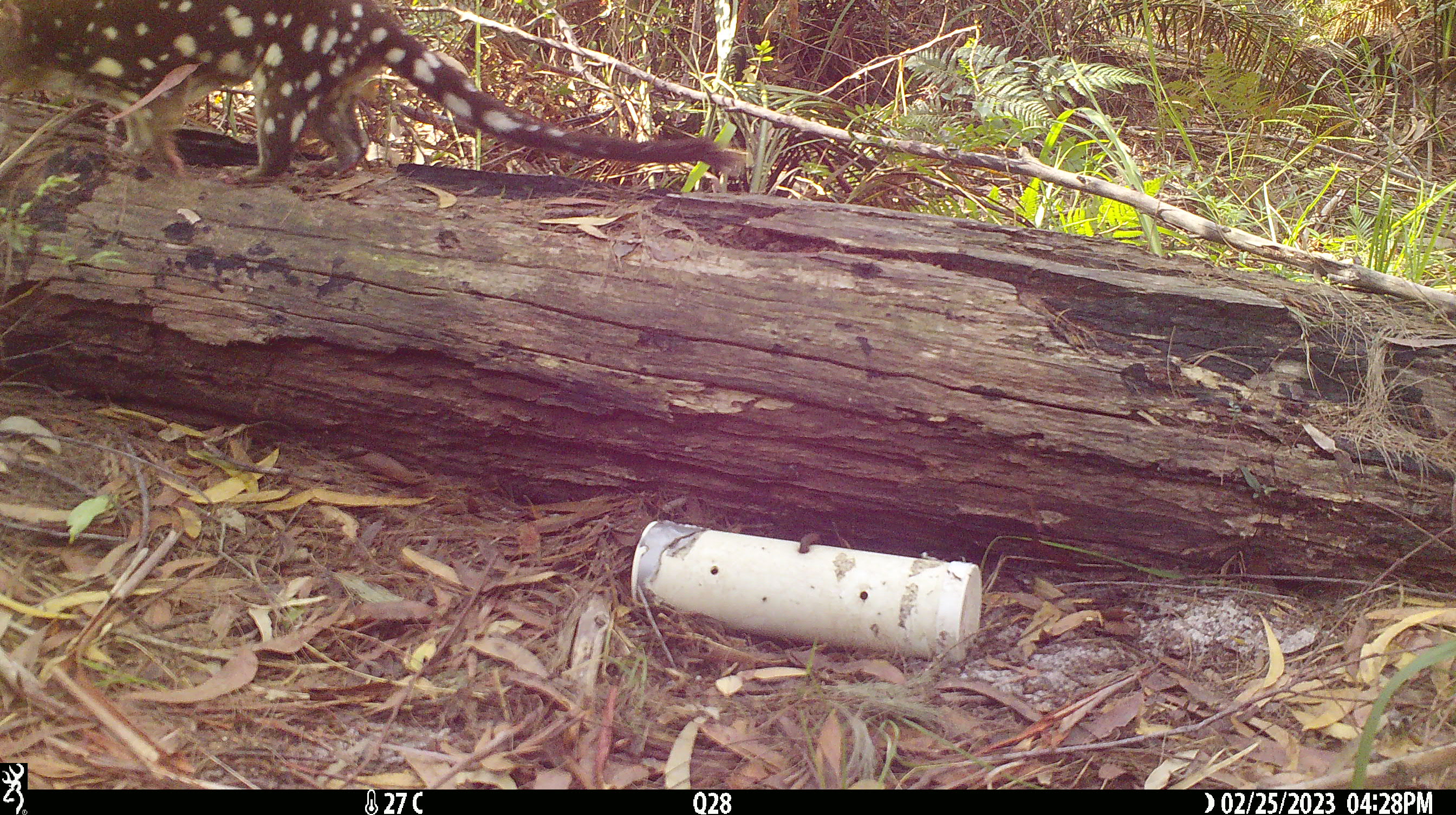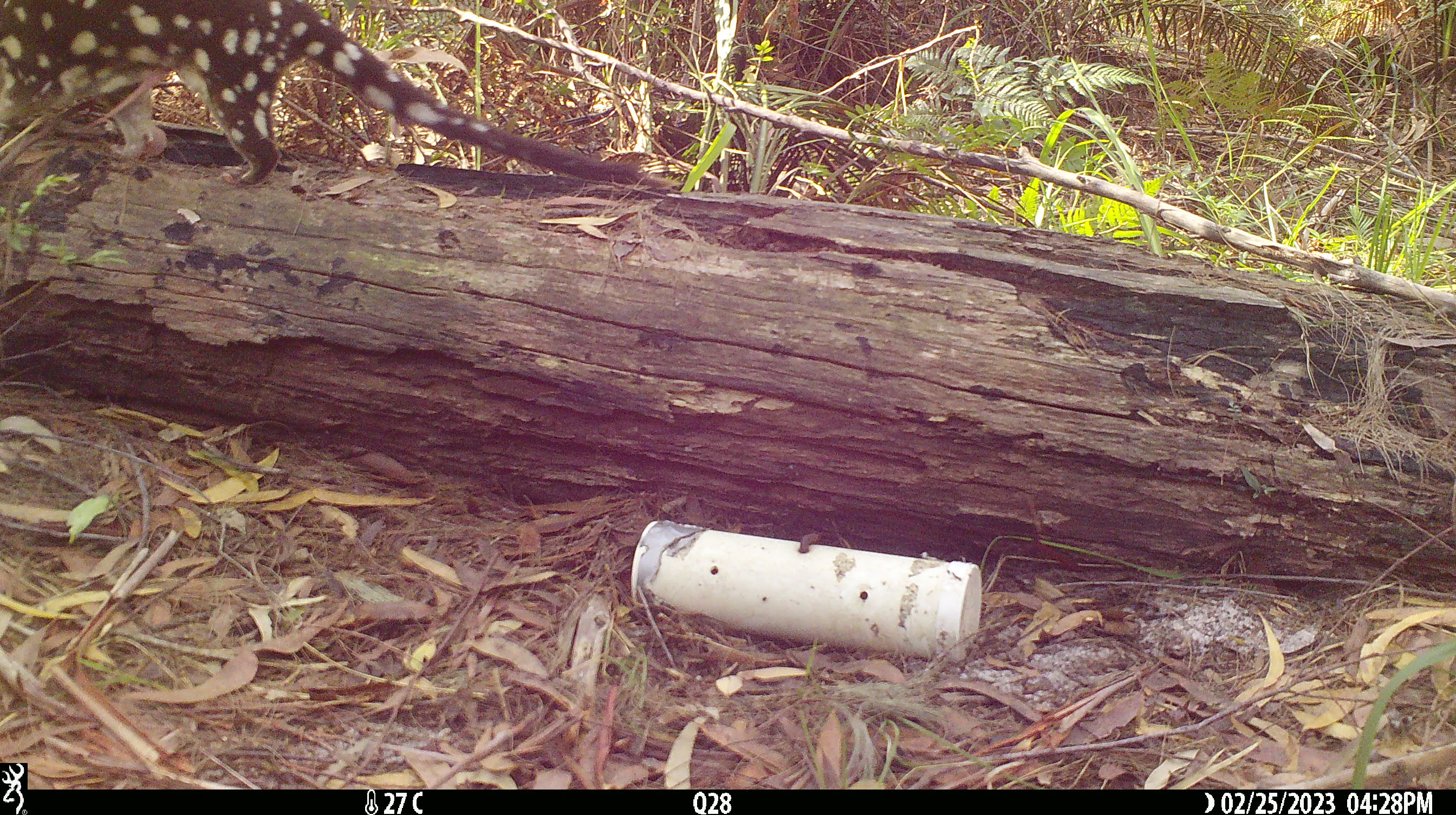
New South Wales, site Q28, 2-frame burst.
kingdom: Animalia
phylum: Chordata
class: Mammalia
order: Dasyuromorphia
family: Dasyuridae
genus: Dasyurus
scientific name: Dasyurus maculatus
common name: spotted-tailed quoll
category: quoll